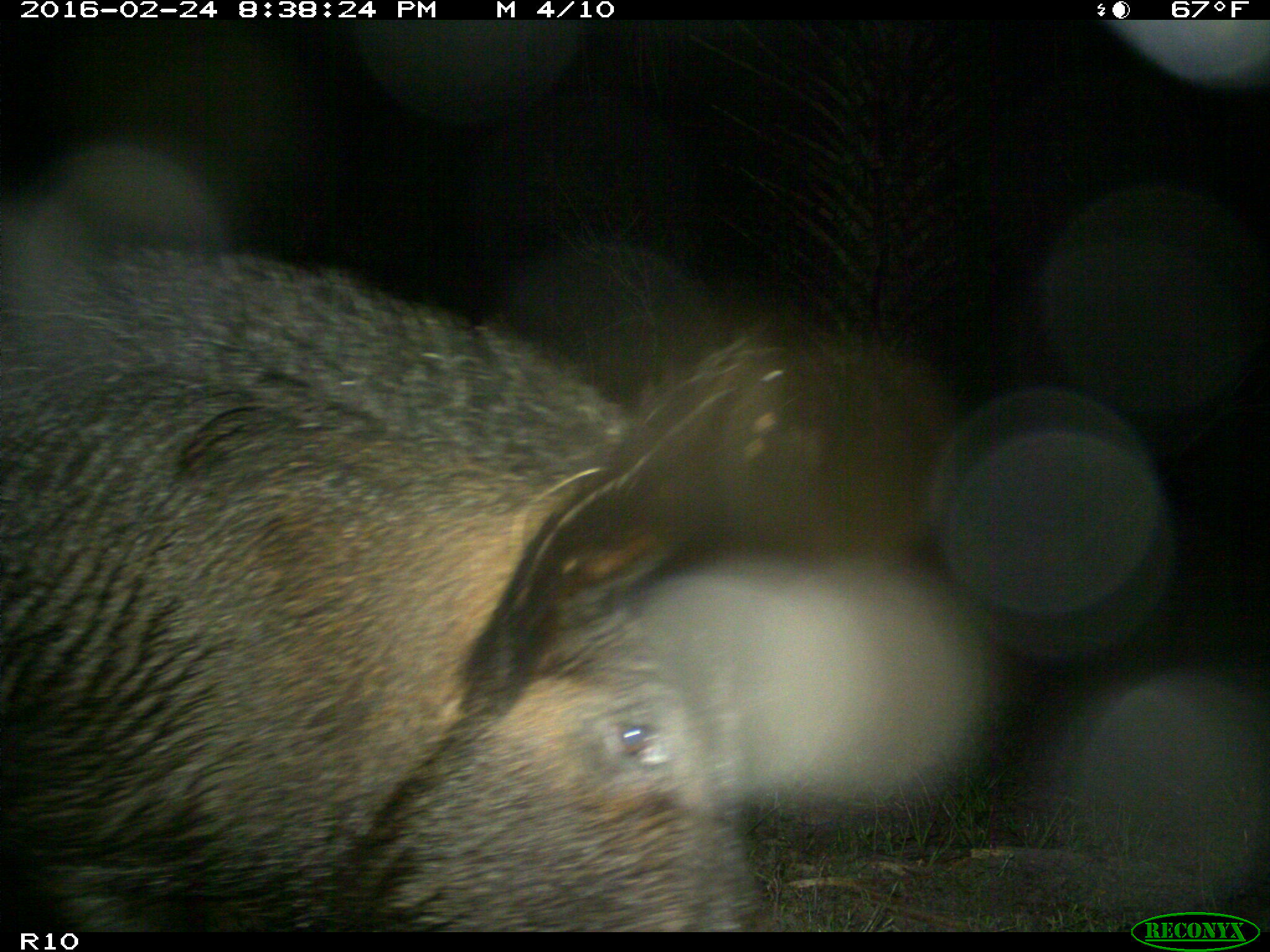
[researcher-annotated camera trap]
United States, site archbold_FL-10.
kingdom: Animalia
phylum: Chordata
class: Mammalia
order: Artiodactyla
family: Suidae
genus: Sus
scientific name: Sus scrofa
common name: wild boar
Sus scrofa (wild boar).